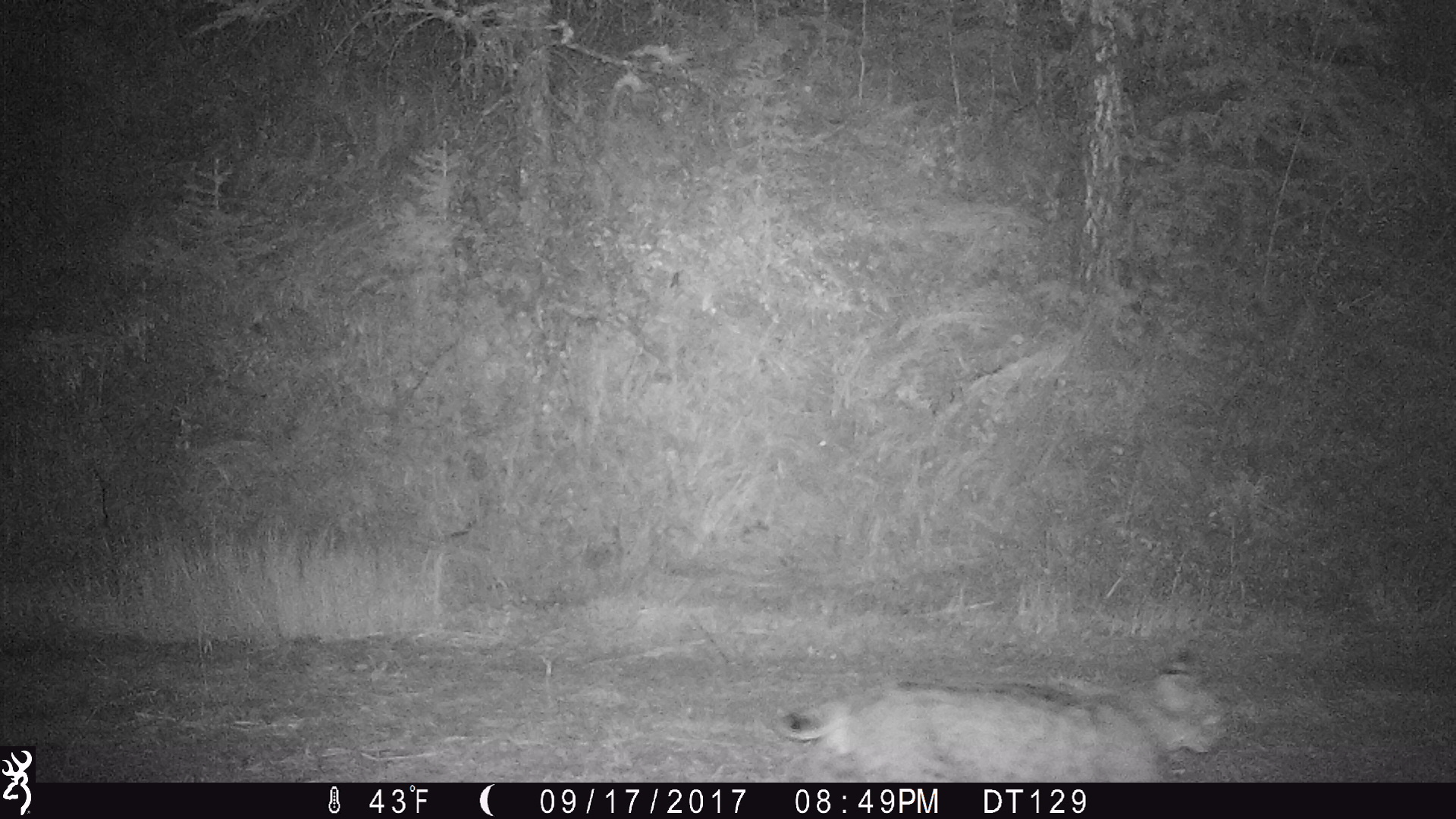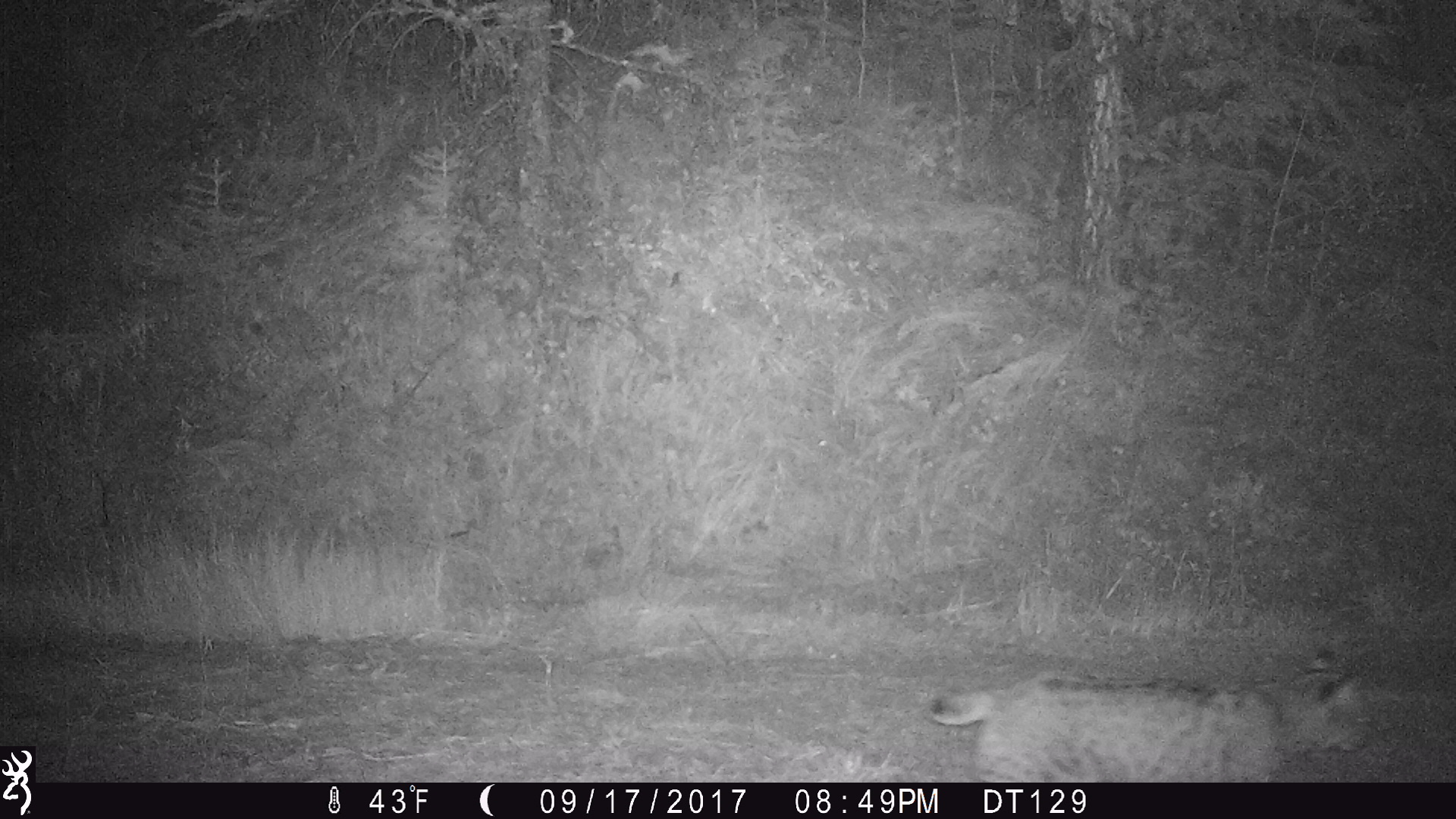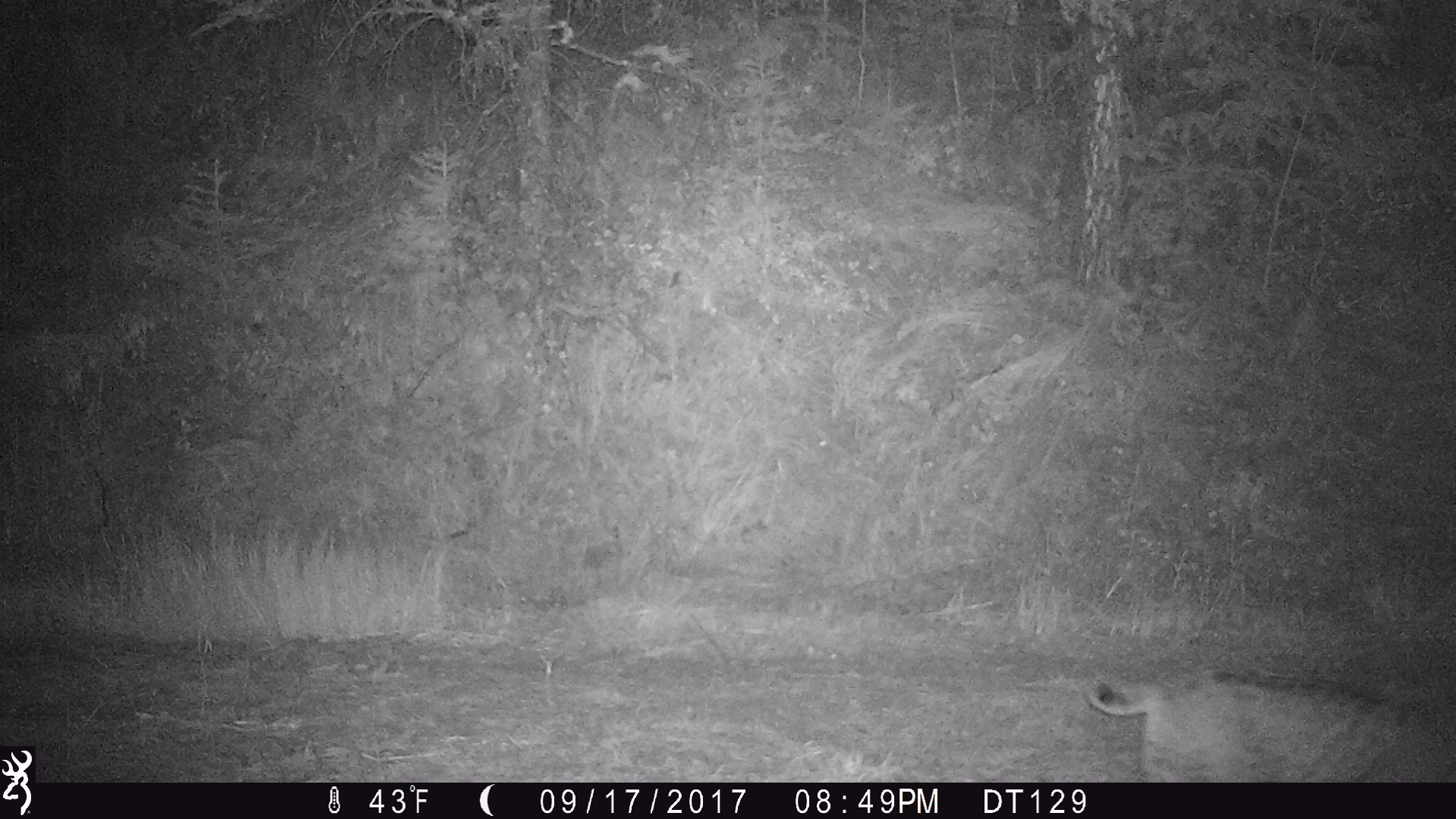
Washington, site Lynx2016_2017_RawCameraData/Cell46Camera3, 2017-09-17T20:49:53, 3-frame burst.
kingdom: Animalia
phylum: Chordata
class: Mammalia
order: Carnivora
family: Felidae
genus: Lynx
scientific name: Lynx rufus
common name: bobcat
Lynx rufus (bobcat). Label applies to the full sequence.